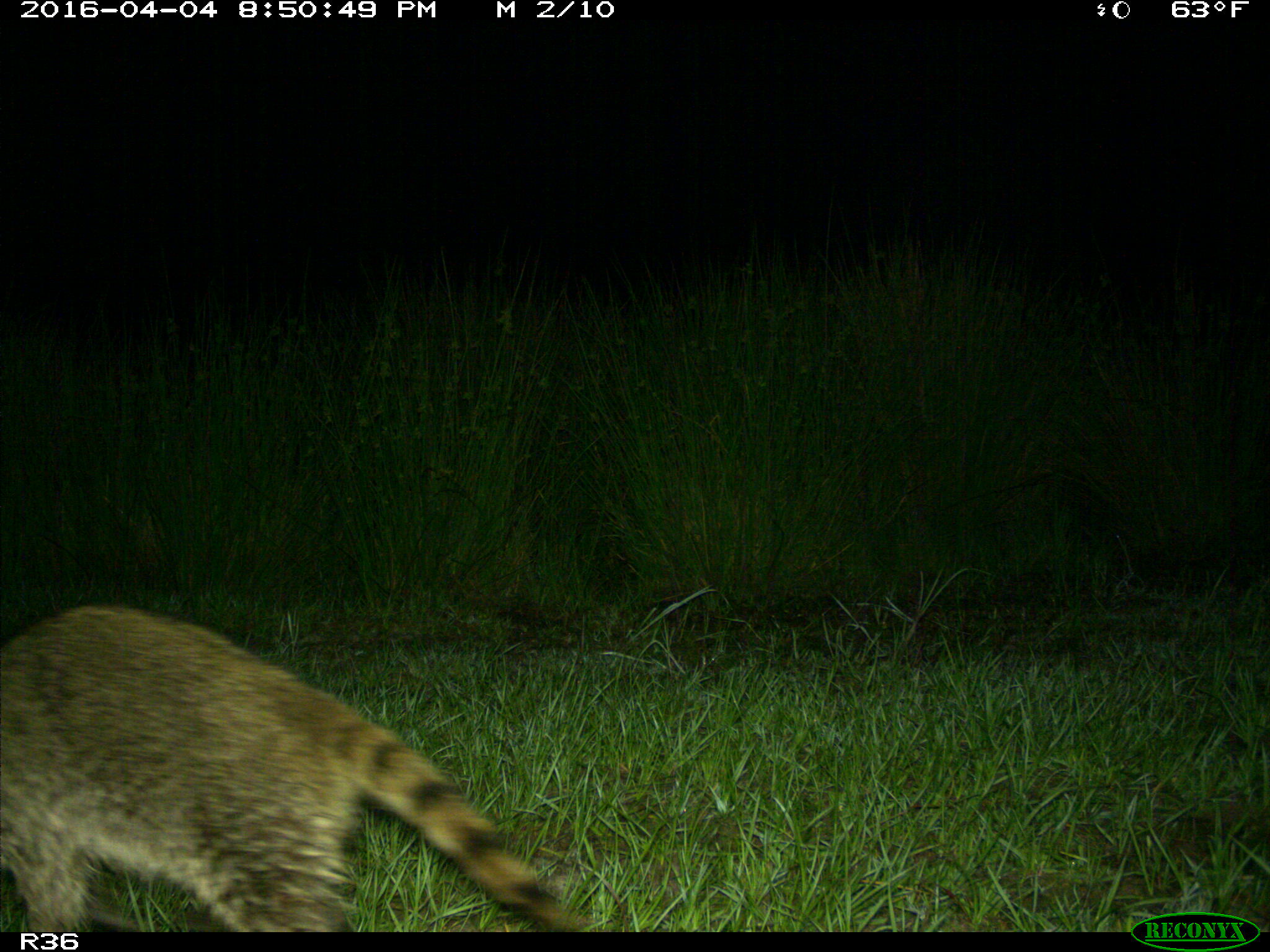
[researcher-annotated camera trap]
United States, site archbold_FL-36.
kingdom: Animalia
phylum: Chordata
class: Mammalia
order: Carnivora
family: Procyonidae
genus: Procyon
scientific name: Procyon lotor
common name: common raccoon